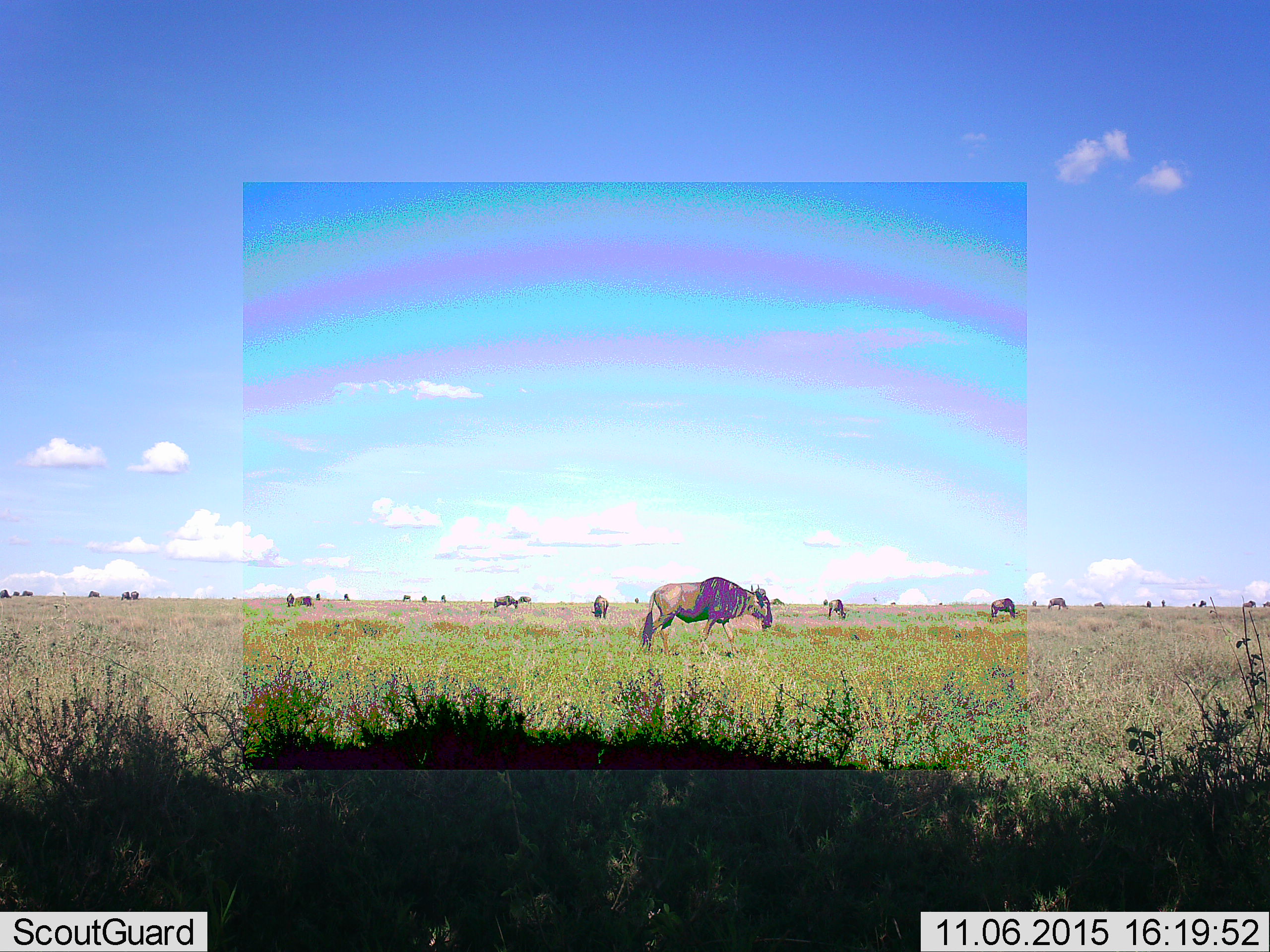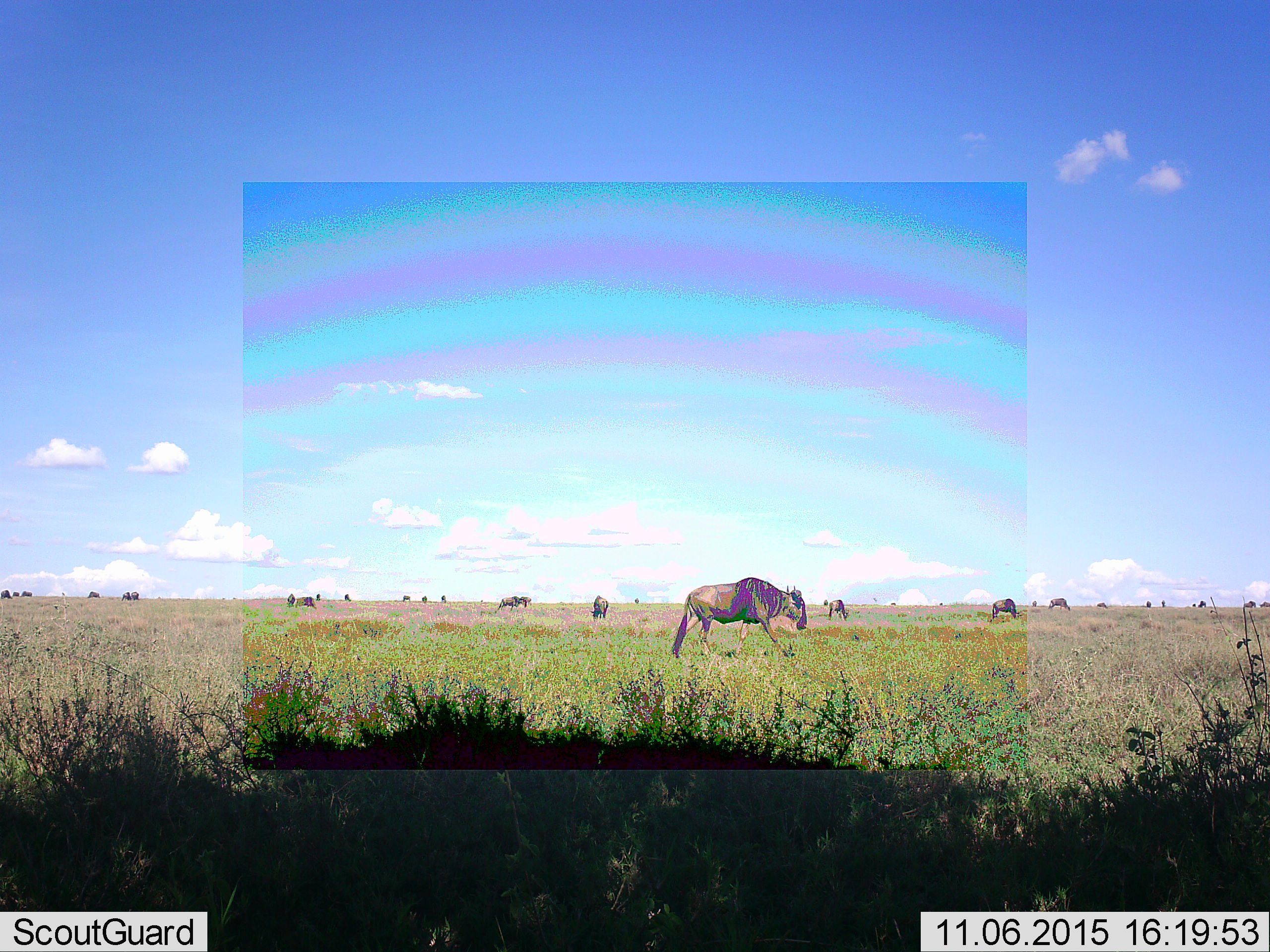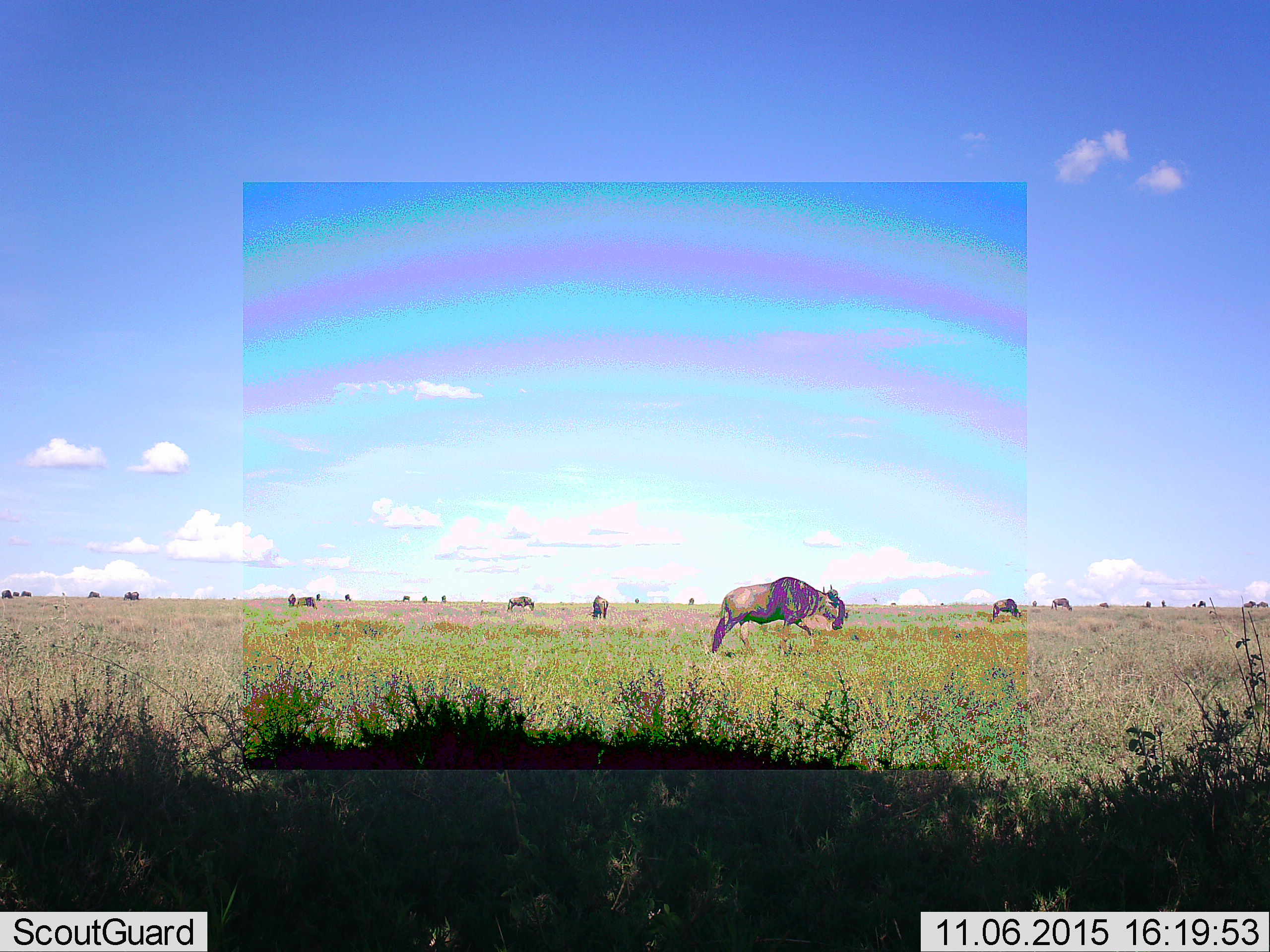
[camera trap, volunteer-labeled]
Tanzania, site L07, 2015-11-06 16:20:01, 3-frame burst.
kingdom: Animalia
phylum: Chordata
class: Mammalia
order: Artiodactyla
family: Bovidae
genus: Connochaetes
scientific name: Connochaetes taurinus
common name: blue wildebeest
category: wildebeest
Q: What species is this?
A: Wildebeest (blue wildebeest) (Connochaetes taurinus).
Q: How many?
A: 11-50.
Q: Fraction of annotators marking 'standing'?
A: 29%.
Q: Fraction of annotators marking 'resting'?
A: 0%.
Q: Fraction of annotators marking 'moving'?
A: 86%.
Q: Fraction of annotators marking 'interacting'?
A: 0%.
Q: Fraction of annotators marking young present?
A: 14%.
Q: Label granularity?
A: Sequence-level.